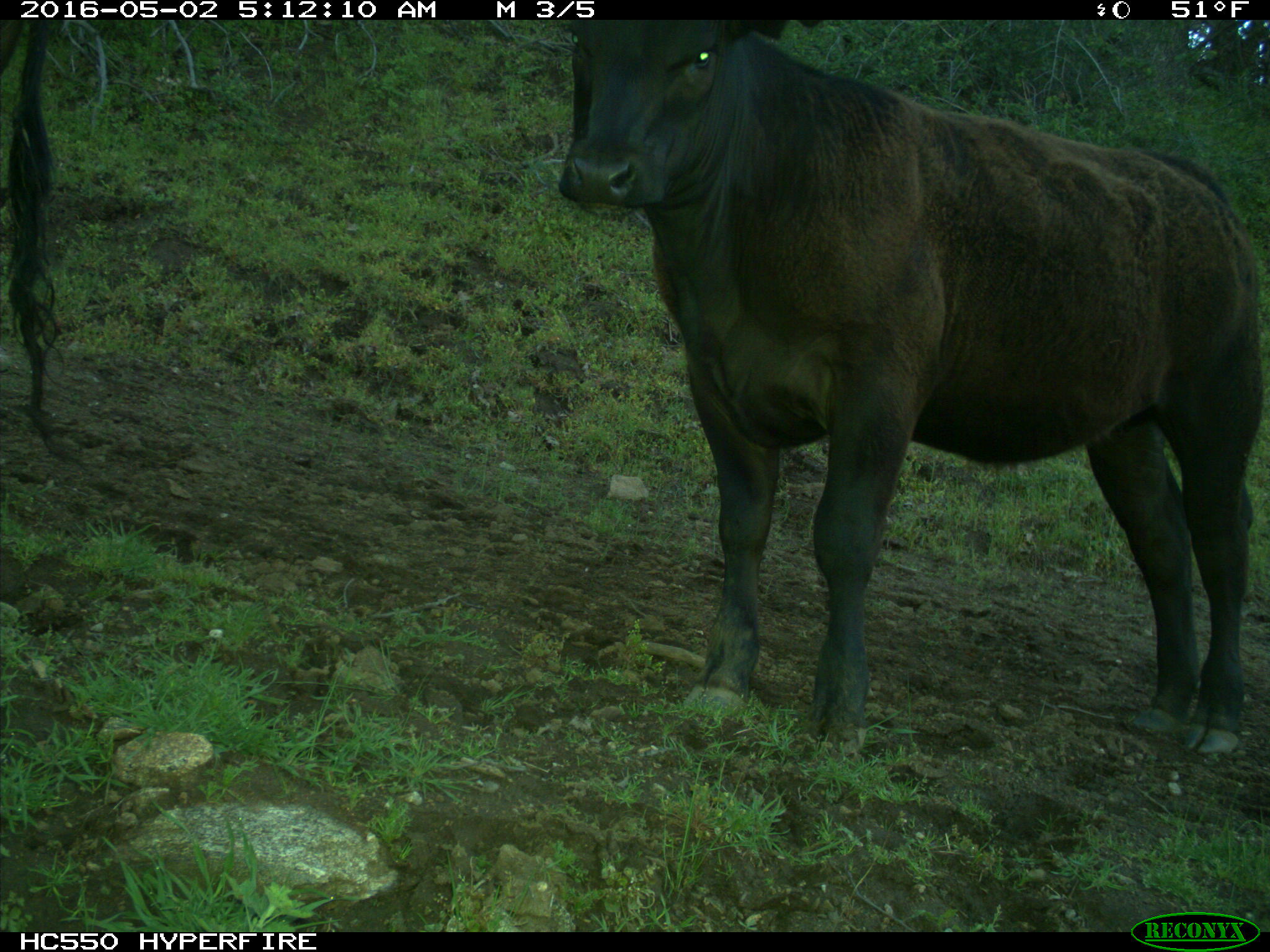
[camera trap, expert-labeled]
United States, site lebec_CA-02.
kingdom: Animalia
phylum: Chordata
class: Mammalia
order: Artiodactyla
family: Bovidae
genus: Bos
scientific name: Bos taurus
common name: domestic cow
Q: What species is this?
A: Bos taurus (domestic cow).